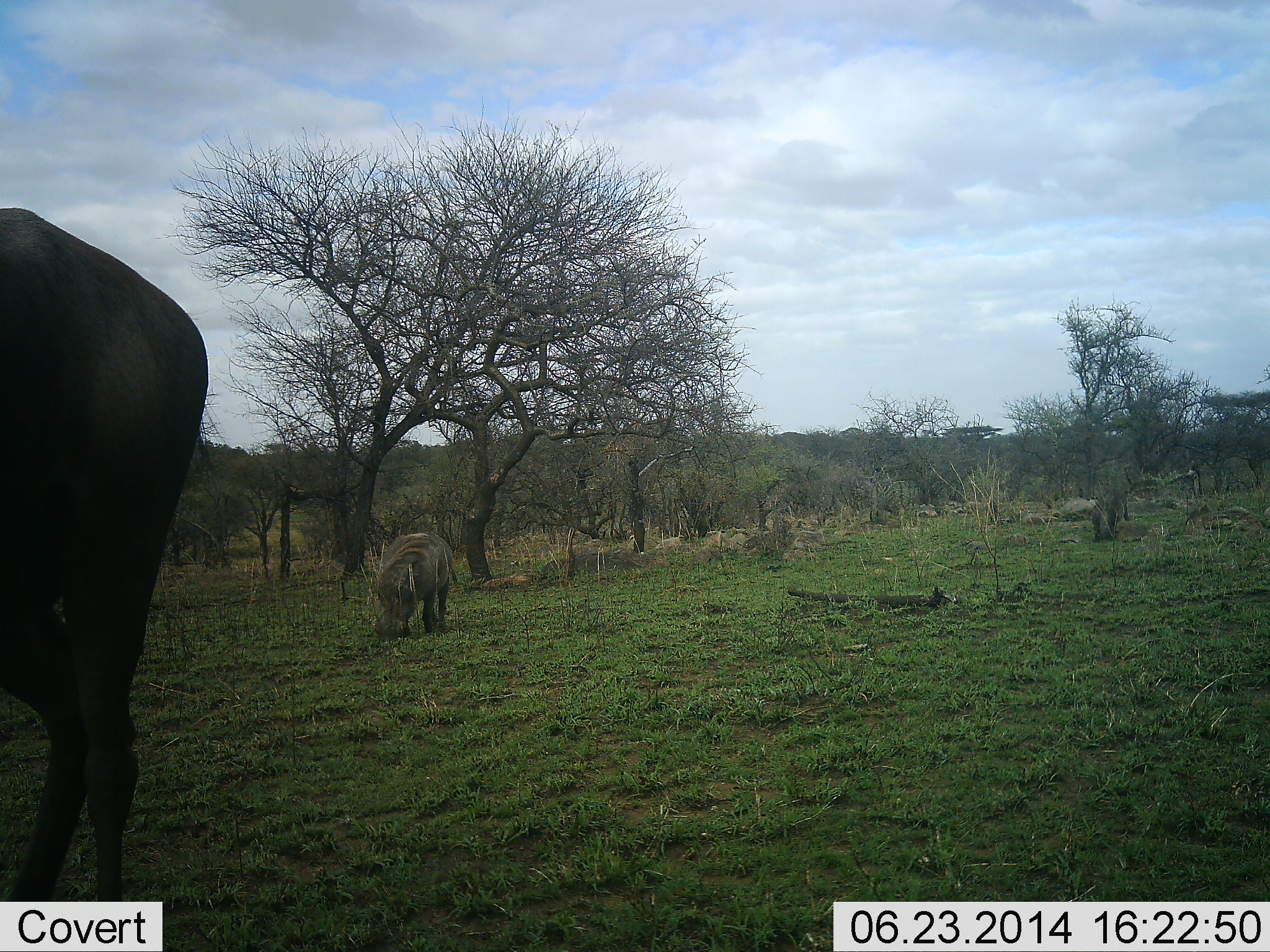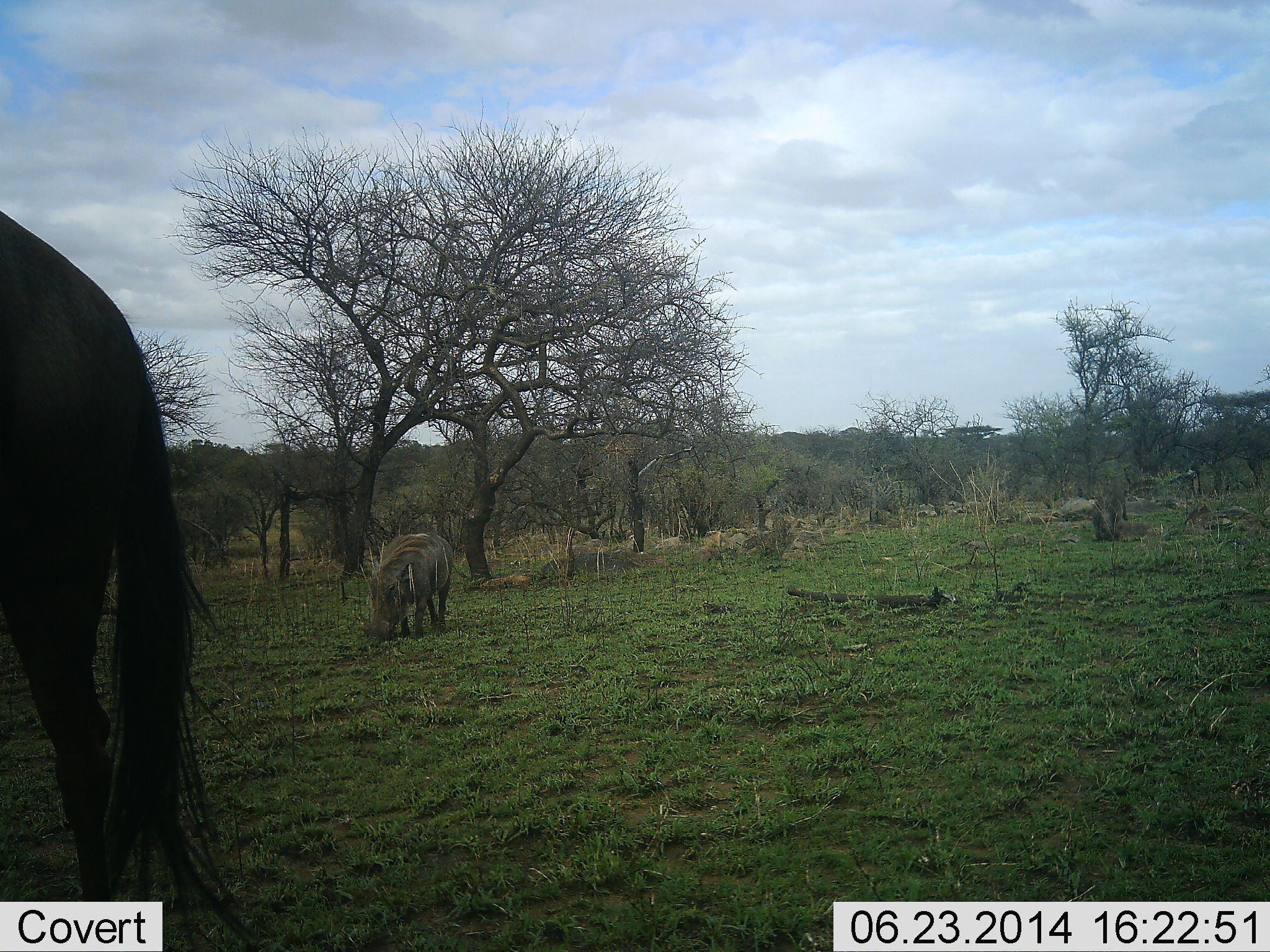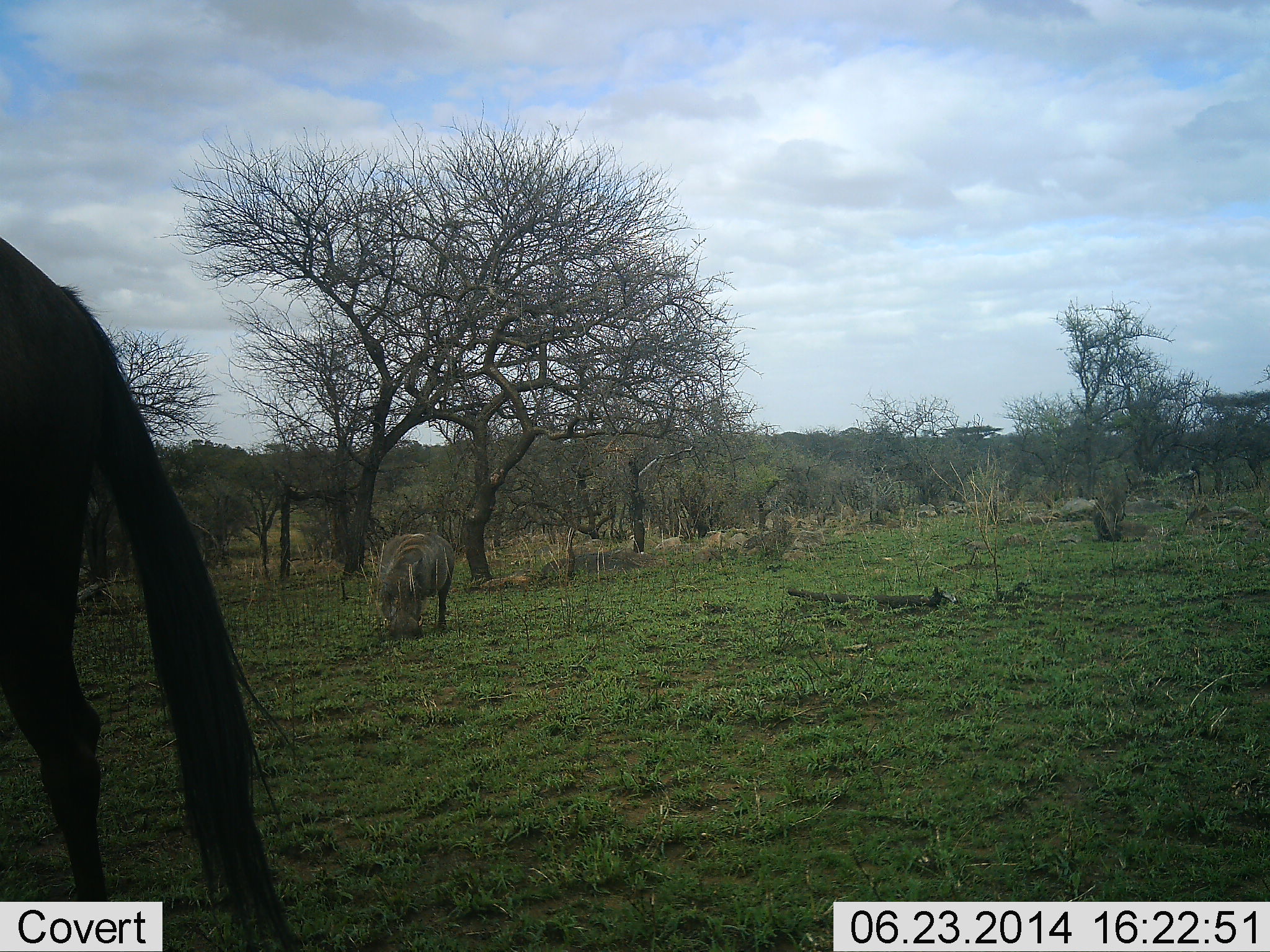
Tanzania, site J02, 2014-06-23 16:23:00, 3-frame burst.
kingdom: Animalia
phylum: Chordata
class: Mammalia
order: Artiodactyla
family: Suidae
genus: Phacochoerus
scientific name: Phacochoerus africanus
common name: warthog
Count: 2.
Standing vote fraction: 17%.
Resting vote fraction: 0%.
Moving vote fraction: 0%.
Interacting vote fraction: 0%.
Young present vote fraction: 0%.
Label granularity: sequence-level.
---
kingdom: Animalia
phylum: Chordata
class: Mammalia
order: Artiodactyla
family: Bovidae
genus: Connochaetes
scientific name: Connochaetes taurinus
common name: blue wildebeest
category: wildebeest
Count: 1.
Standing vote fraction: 90%.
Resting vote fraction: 0%.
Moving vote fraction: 10%.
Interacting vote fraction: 0%.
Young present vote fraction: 0%.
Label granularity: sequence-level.